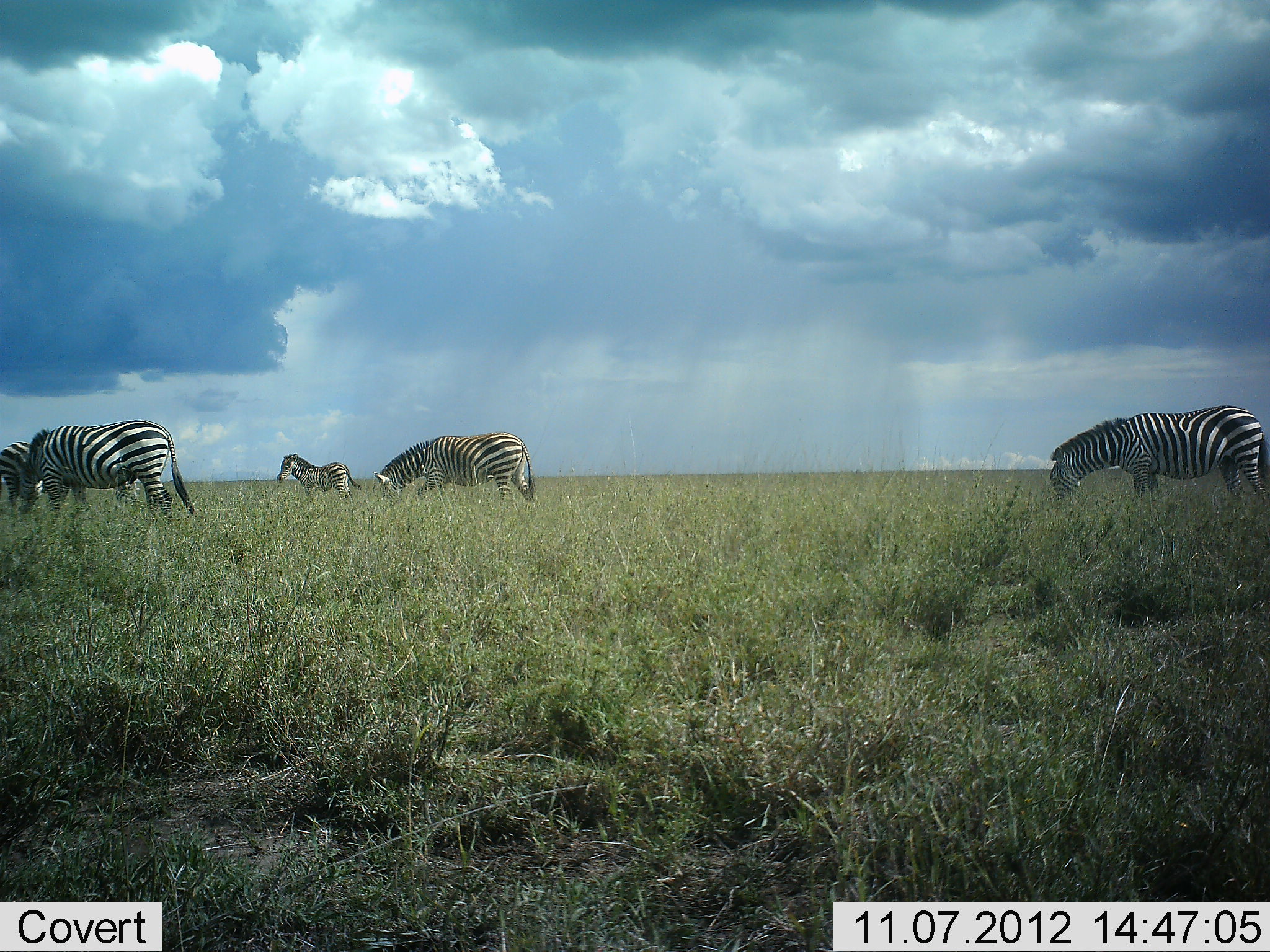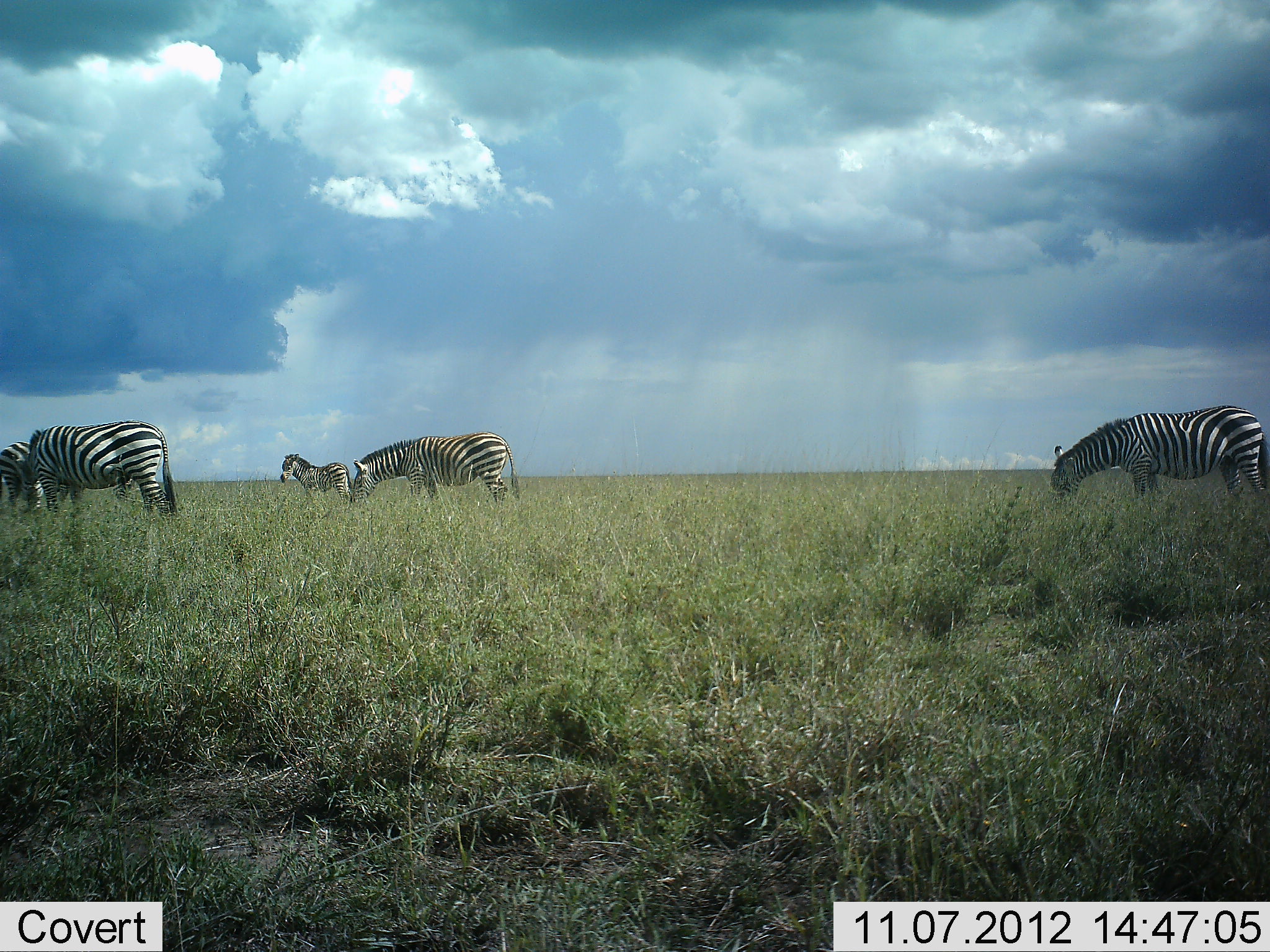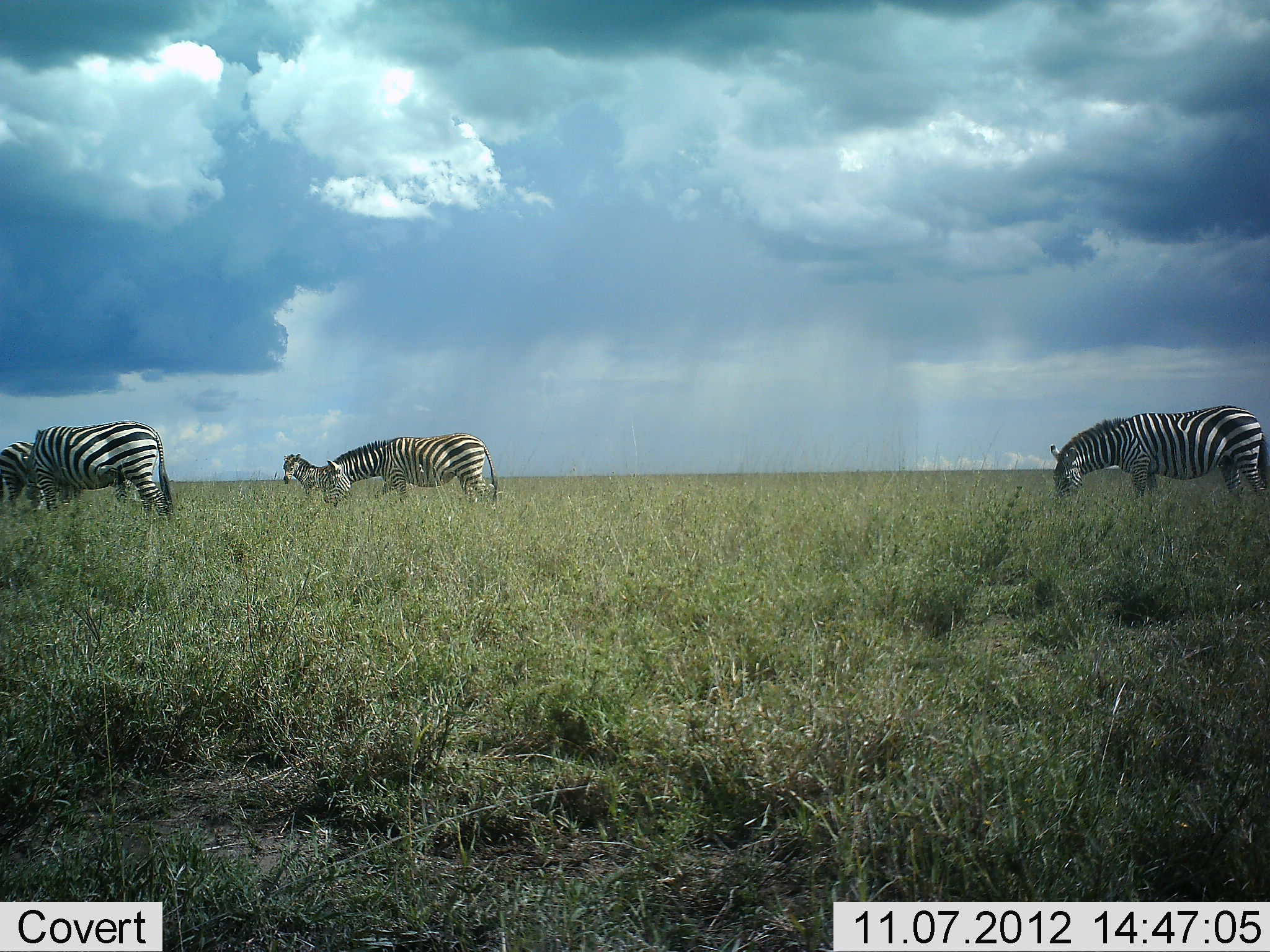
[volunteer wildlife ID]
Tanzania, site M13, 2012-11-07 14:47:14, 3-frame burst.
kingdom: Animalia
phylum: Chordata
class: Mammalia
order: Perissodactyla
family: Equidae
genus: Equus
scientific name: Equus quagga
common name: plains zebra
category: zebra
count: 5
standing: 40%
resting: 0%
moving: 10%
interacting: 0%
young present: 20%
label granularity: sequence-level